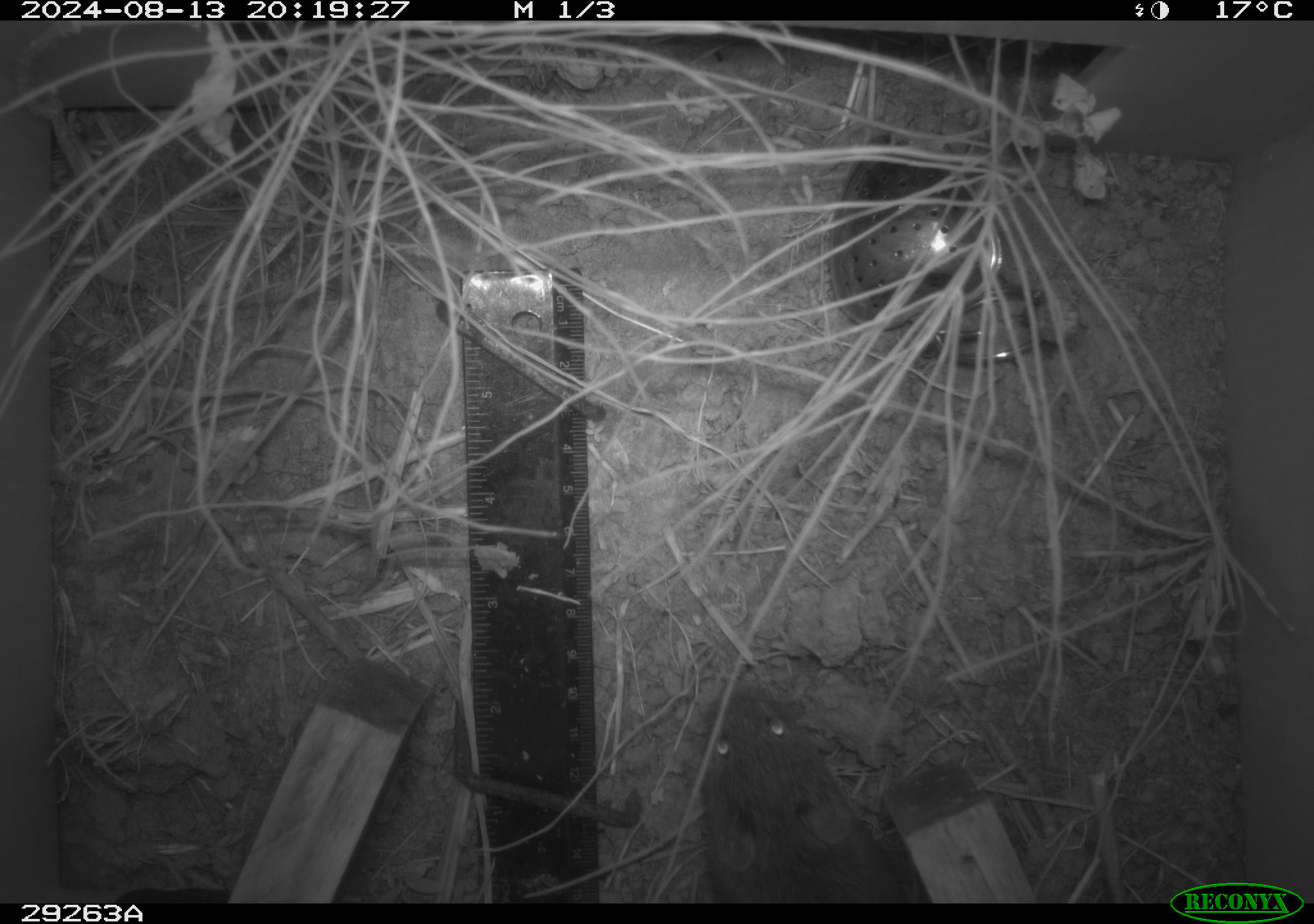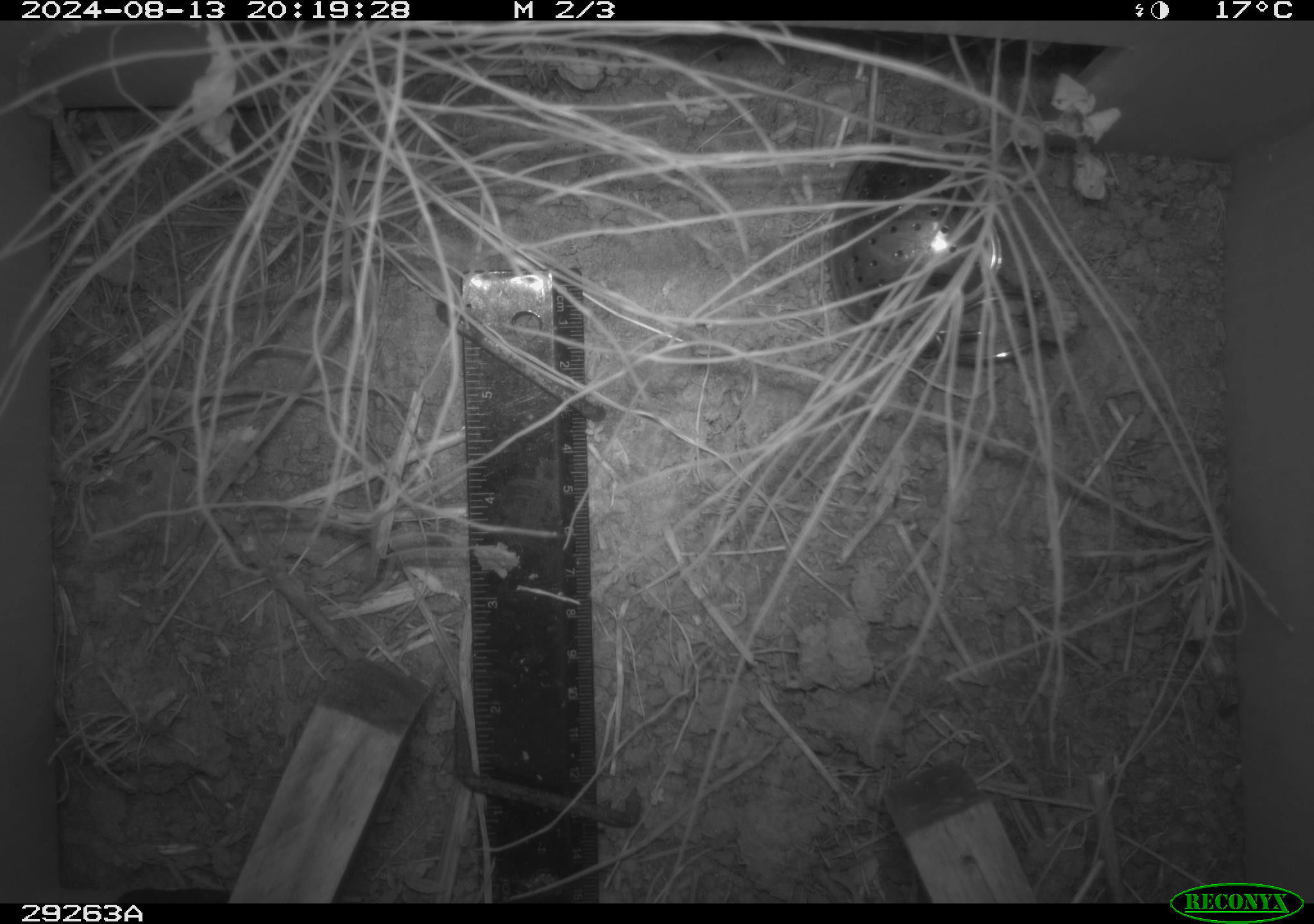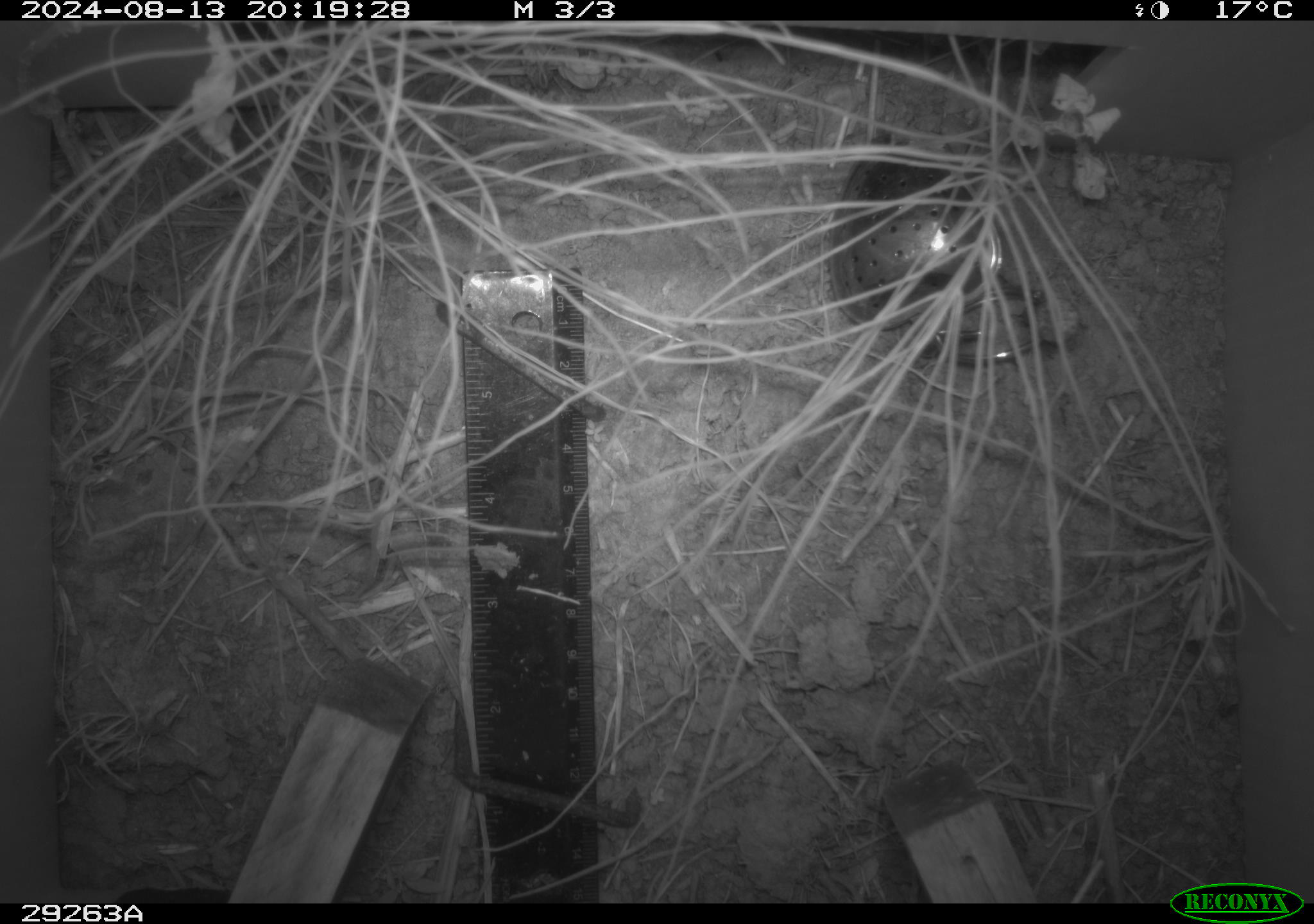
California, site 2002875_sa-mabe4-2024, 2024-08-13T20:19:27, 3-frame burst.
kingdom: Animalia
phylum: Chordata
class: Mammalia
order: Rodentia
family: Cricetidae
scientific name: Arvicolinae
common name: voles, lemmings, and muskrats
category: arvicolinae subfamily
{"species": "arvicolinae subfamily (voles, lemmings, and muskrats) (Arvicolinae)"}